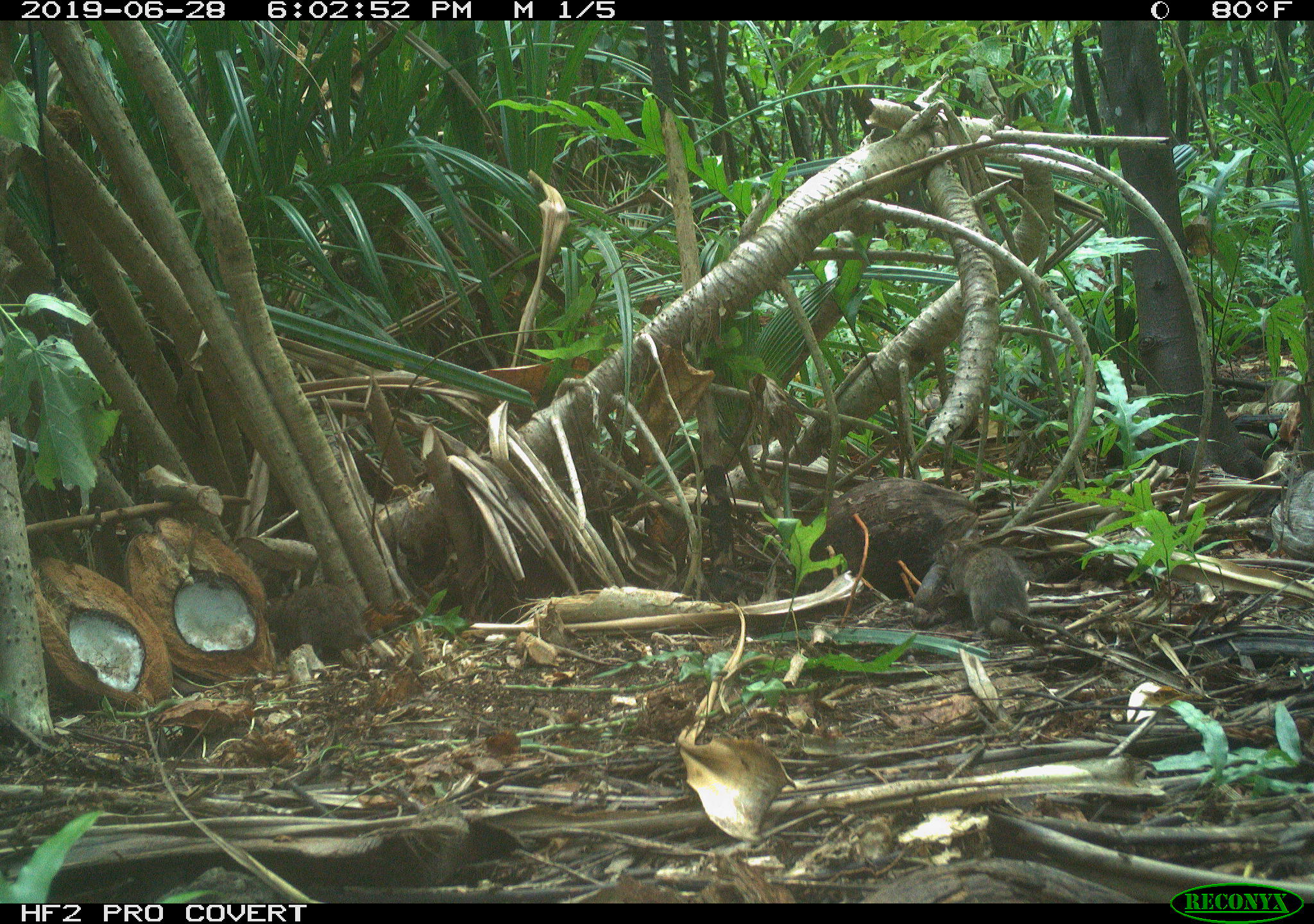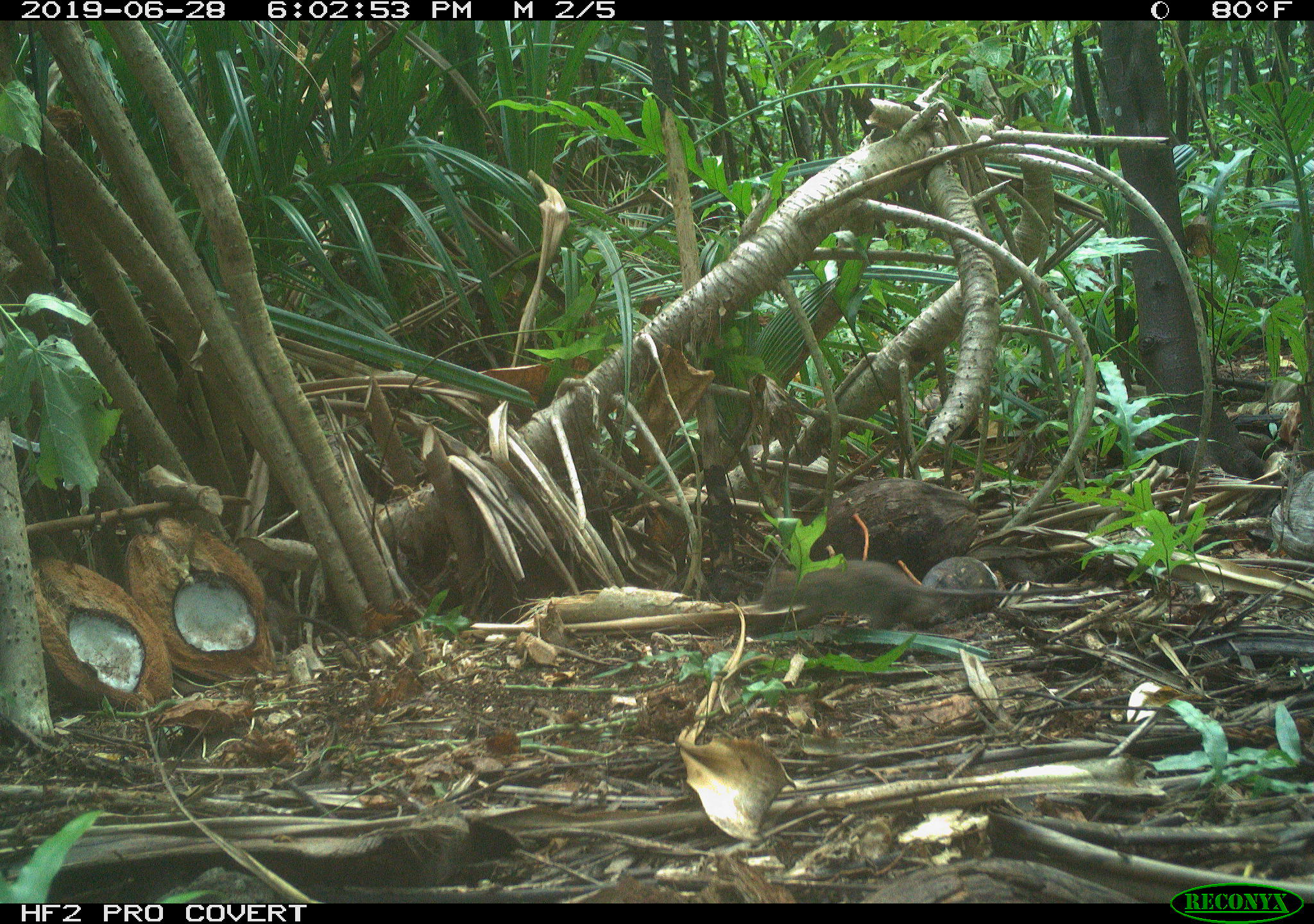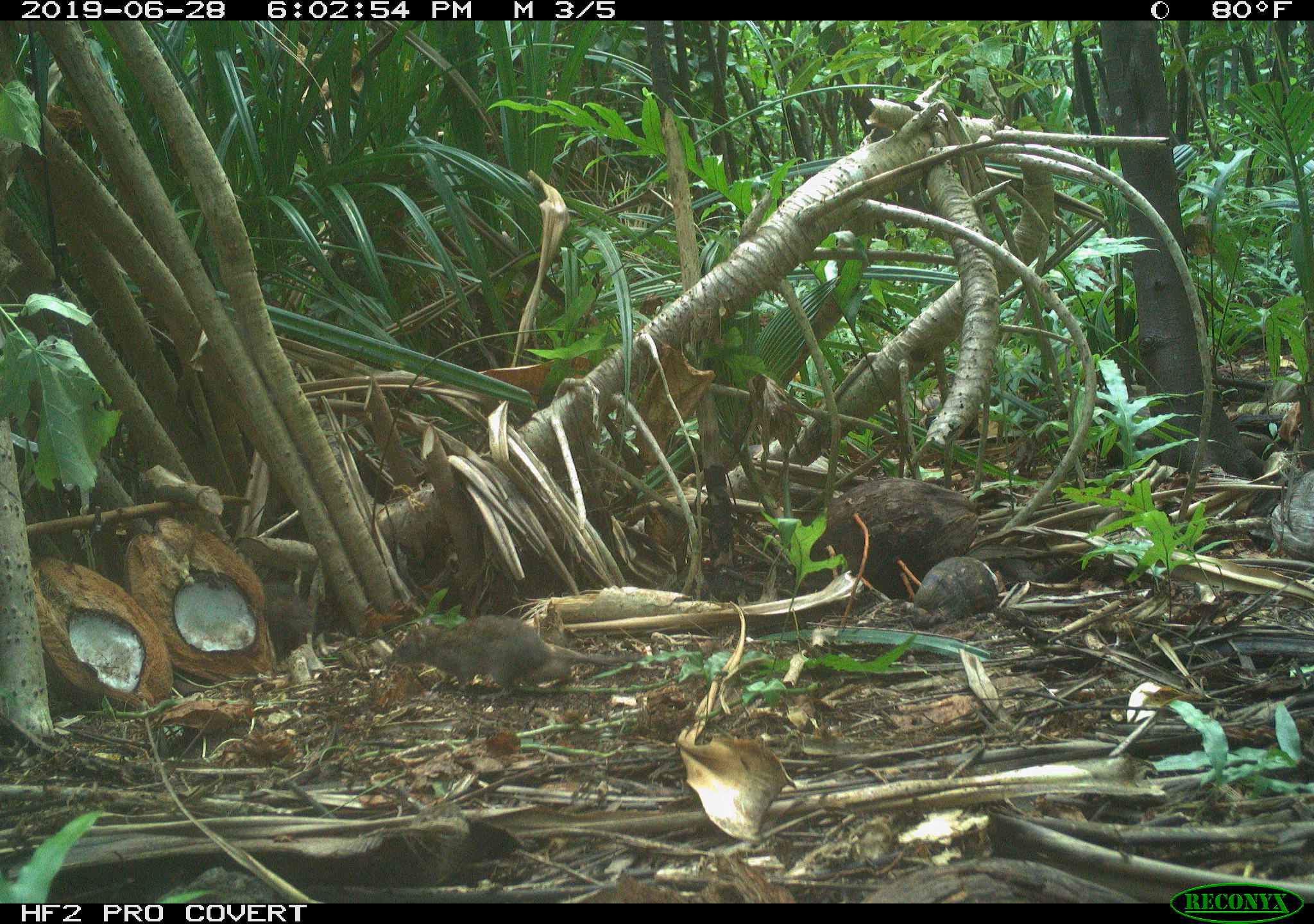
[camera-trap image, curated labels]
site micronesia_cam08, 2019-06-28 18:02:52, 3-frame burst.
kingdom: Animalia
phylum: Chordata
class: Mammalia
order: Rodentia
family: Muridae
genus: Rattus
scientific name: Rattus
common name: rat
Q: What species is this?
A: Rat (Rattus).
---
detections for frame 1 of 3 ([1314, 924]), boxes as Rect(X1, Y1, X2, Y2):
rat: Rect(931, 529, 1099, 658); Rect(253, 581, 380, 660)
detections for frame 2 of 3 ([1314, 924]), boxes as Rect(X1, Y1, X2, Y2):
rat: Rect(756, 556, 1091, 638); Rect(253, 593, 373, 680)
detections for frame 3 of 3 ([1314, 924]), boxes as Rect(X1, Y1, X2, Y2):
rat: Rect(400, 615, 645, 695); Rect(255, 576, 323, 664)